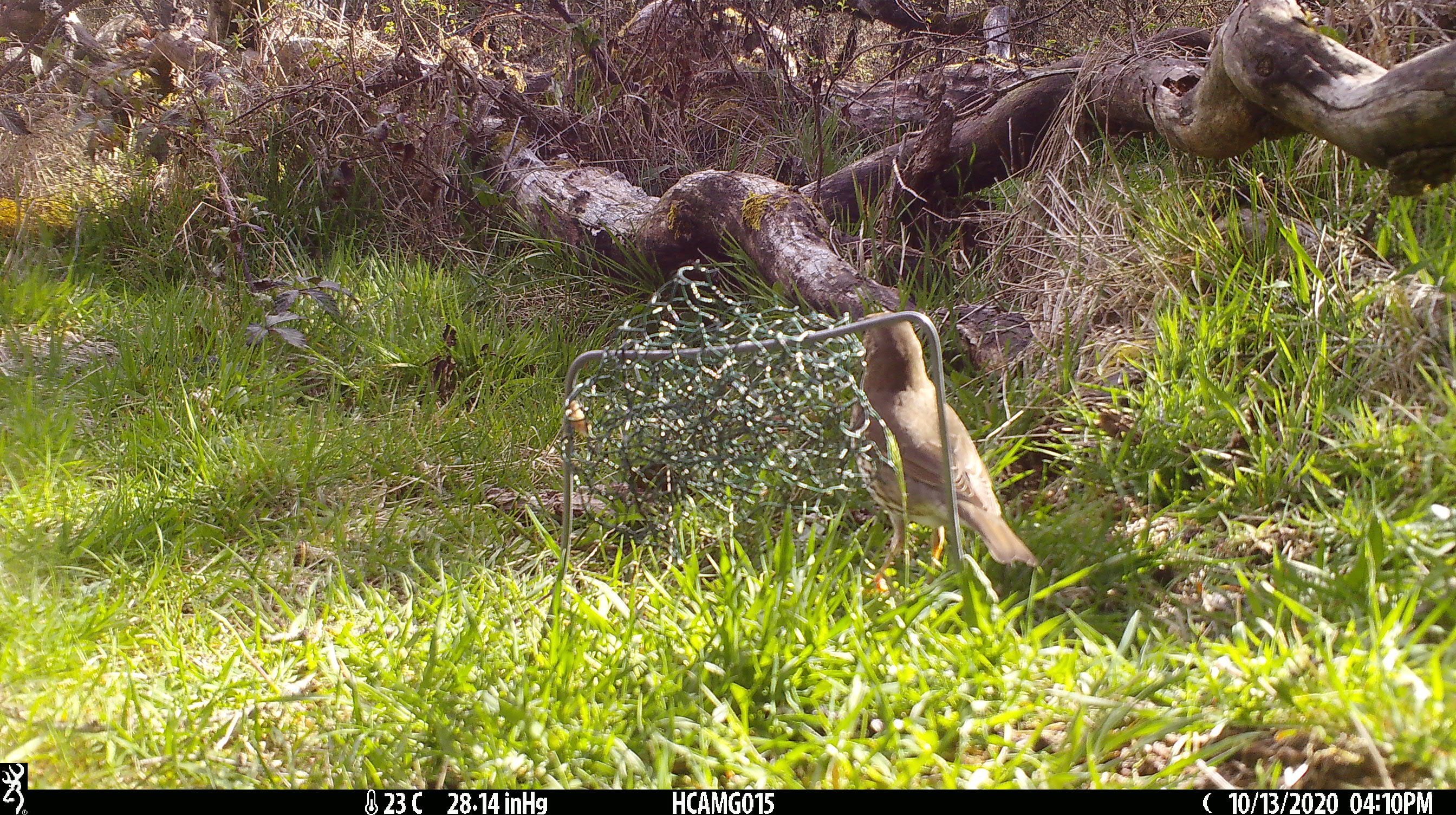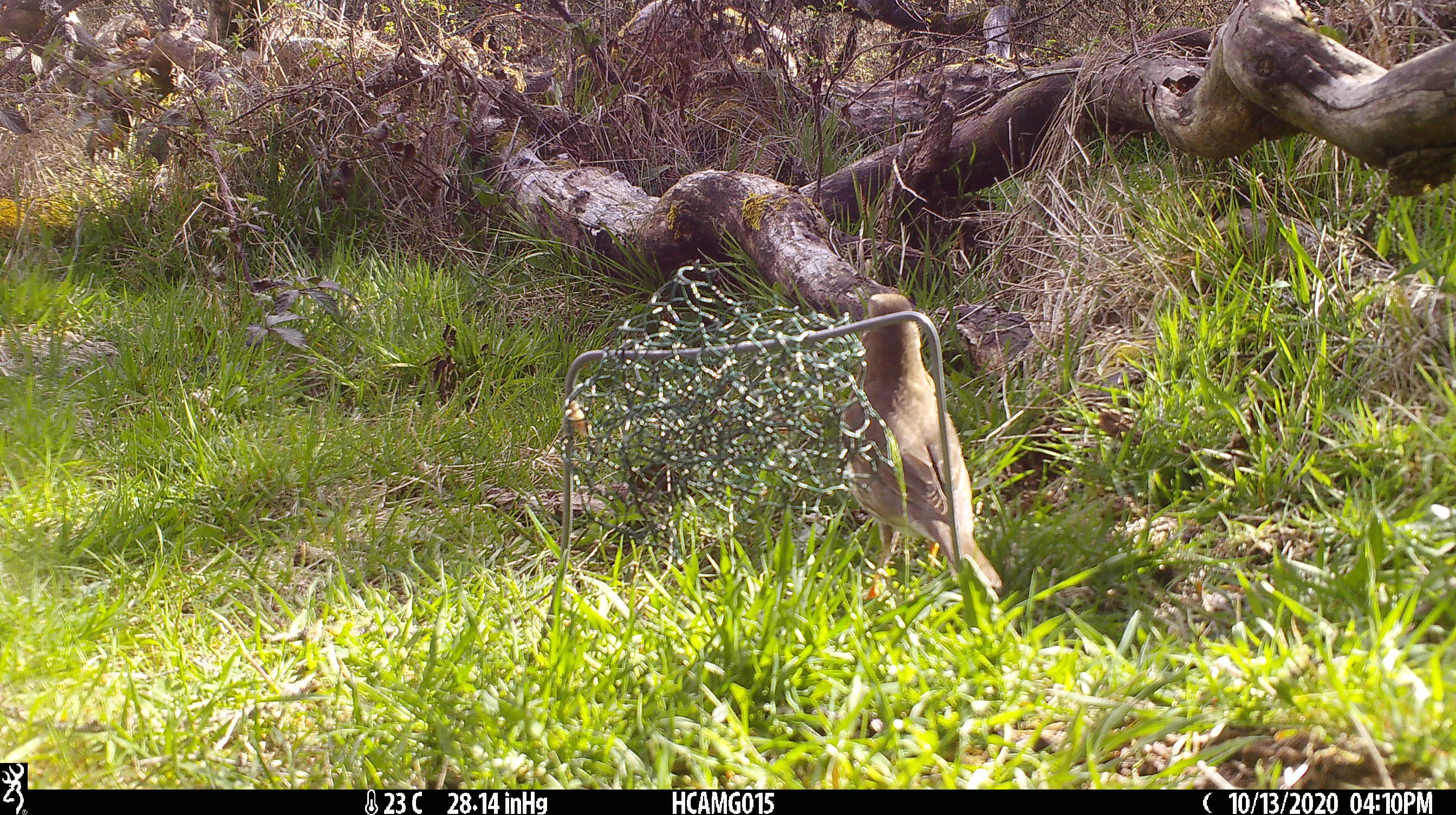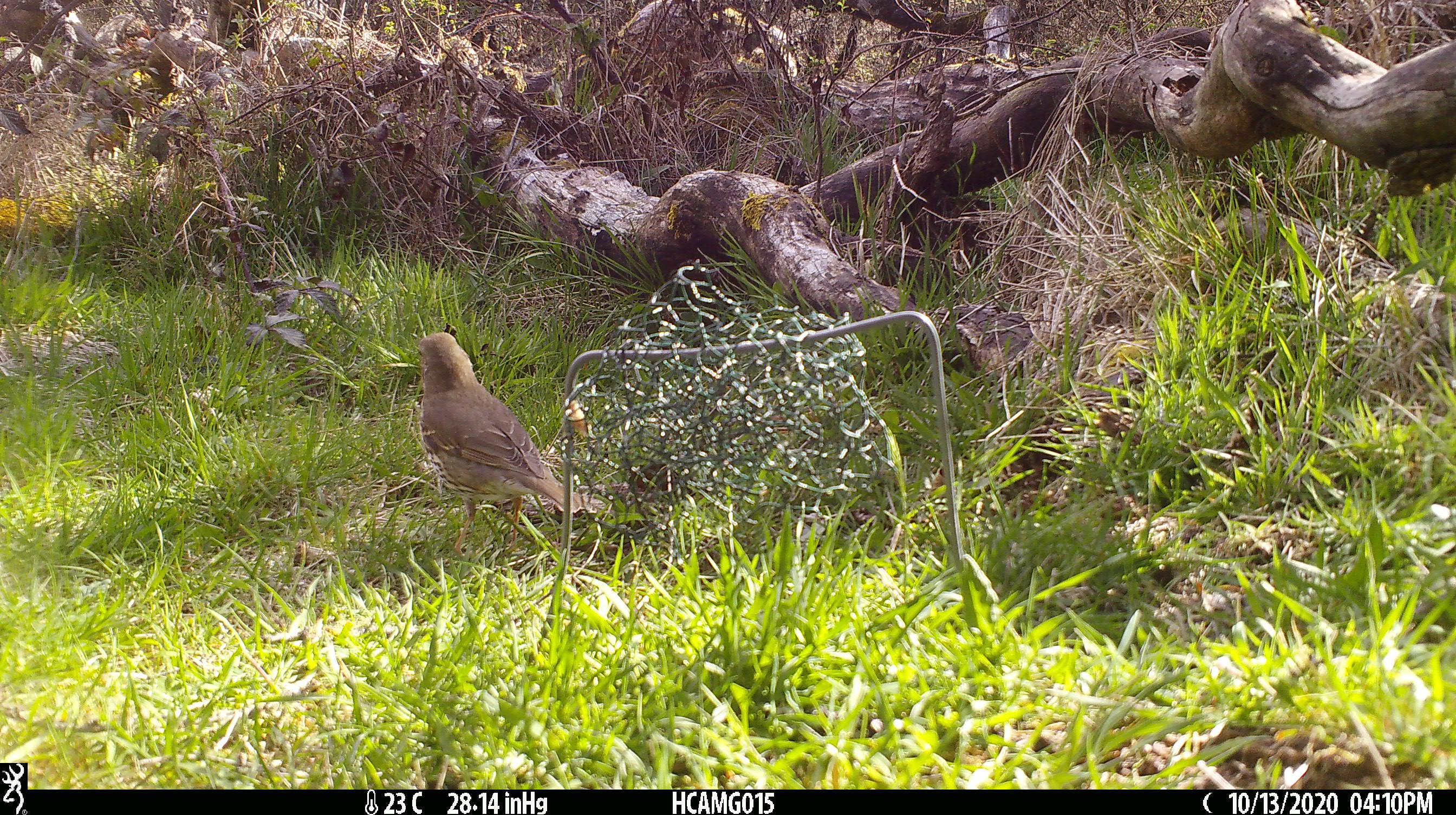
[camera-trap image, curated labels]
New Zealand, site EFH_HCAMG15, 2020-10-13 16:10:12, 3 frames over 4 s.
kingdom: Animalia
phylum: Chordata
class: Aves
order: Passeriformes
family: Turdidae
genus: Turdus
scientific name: Turdus philomelos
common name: song thrush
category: thrush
Thrush (song thrush) (Turdus philomelos).